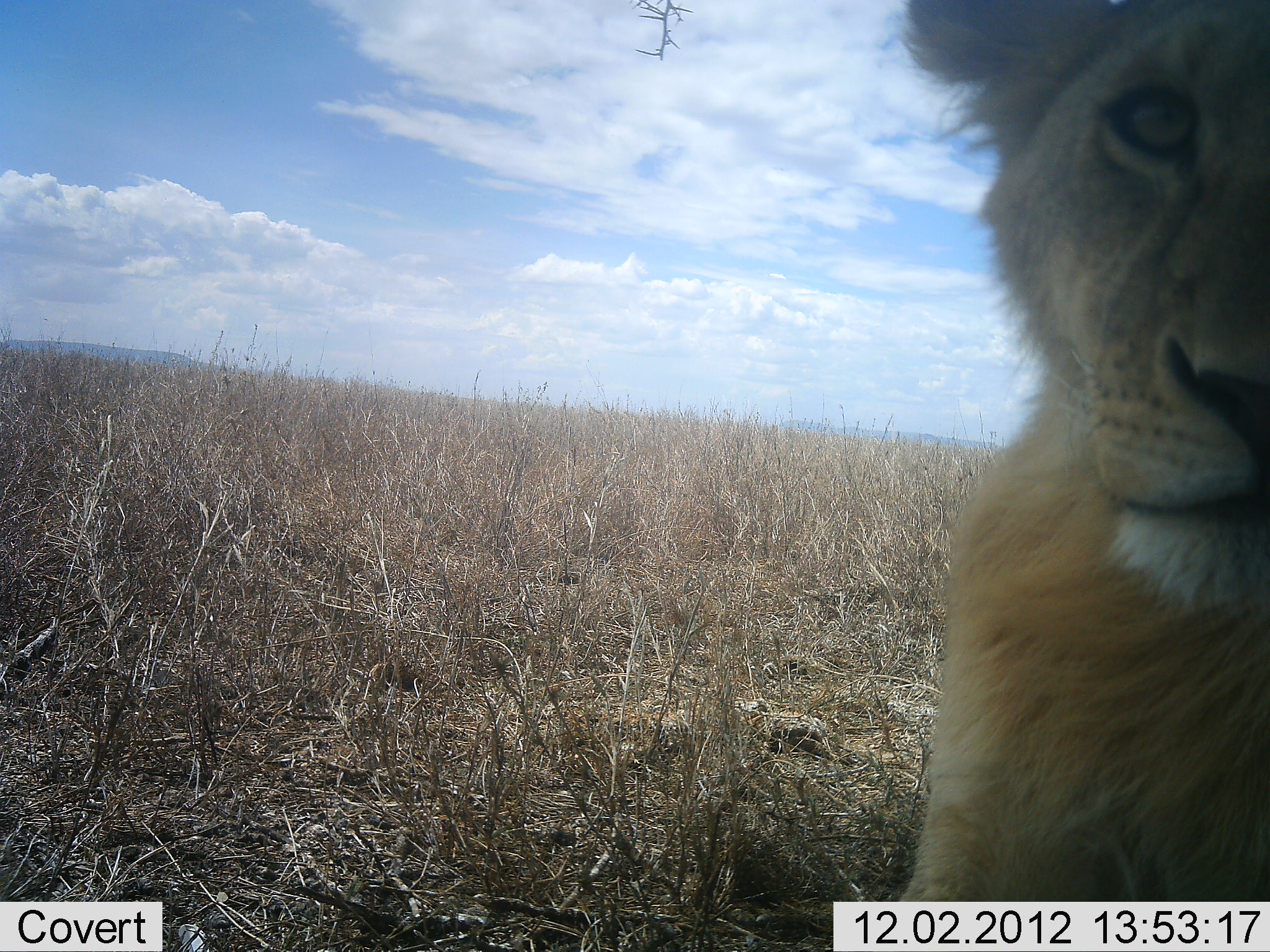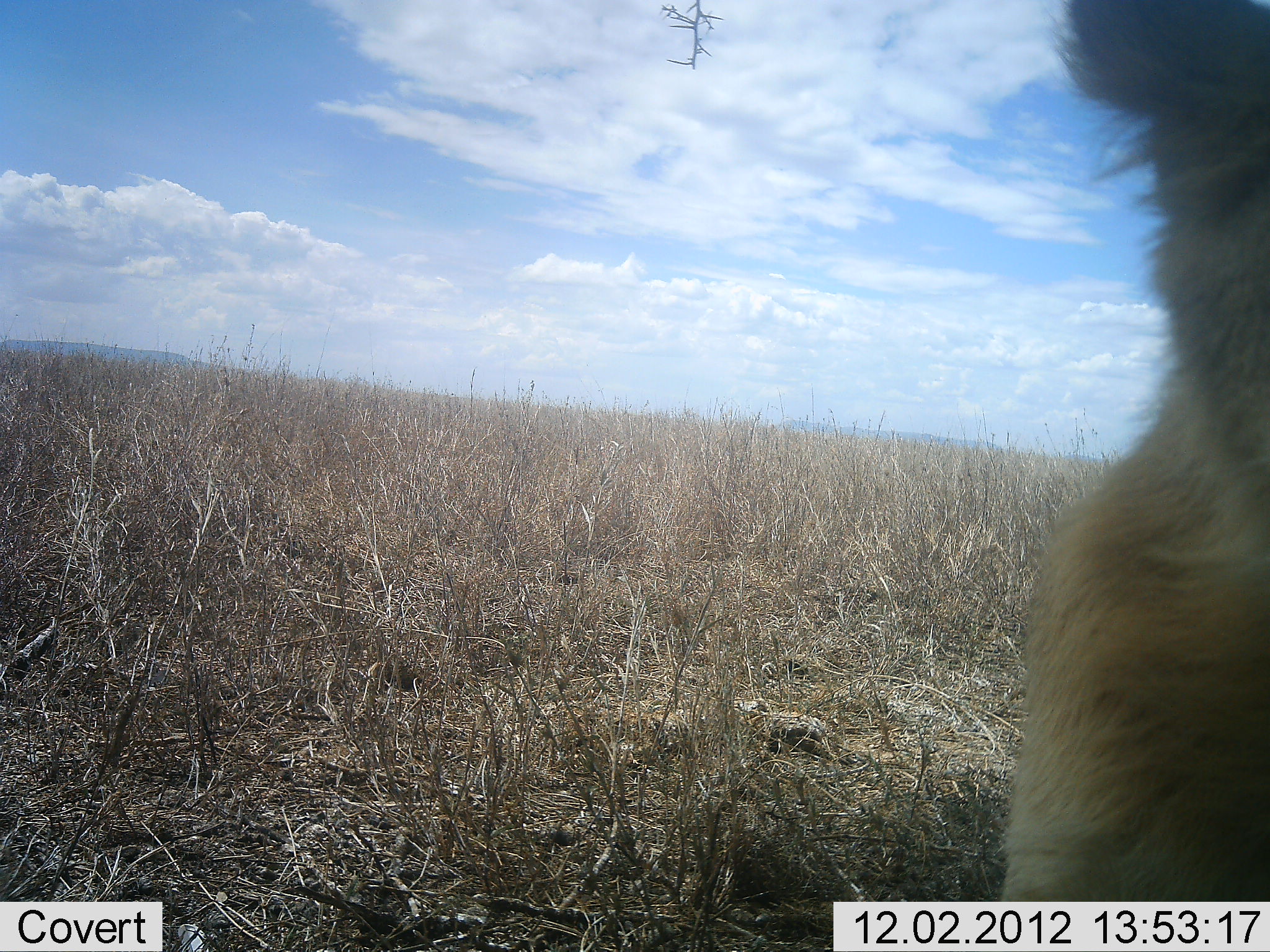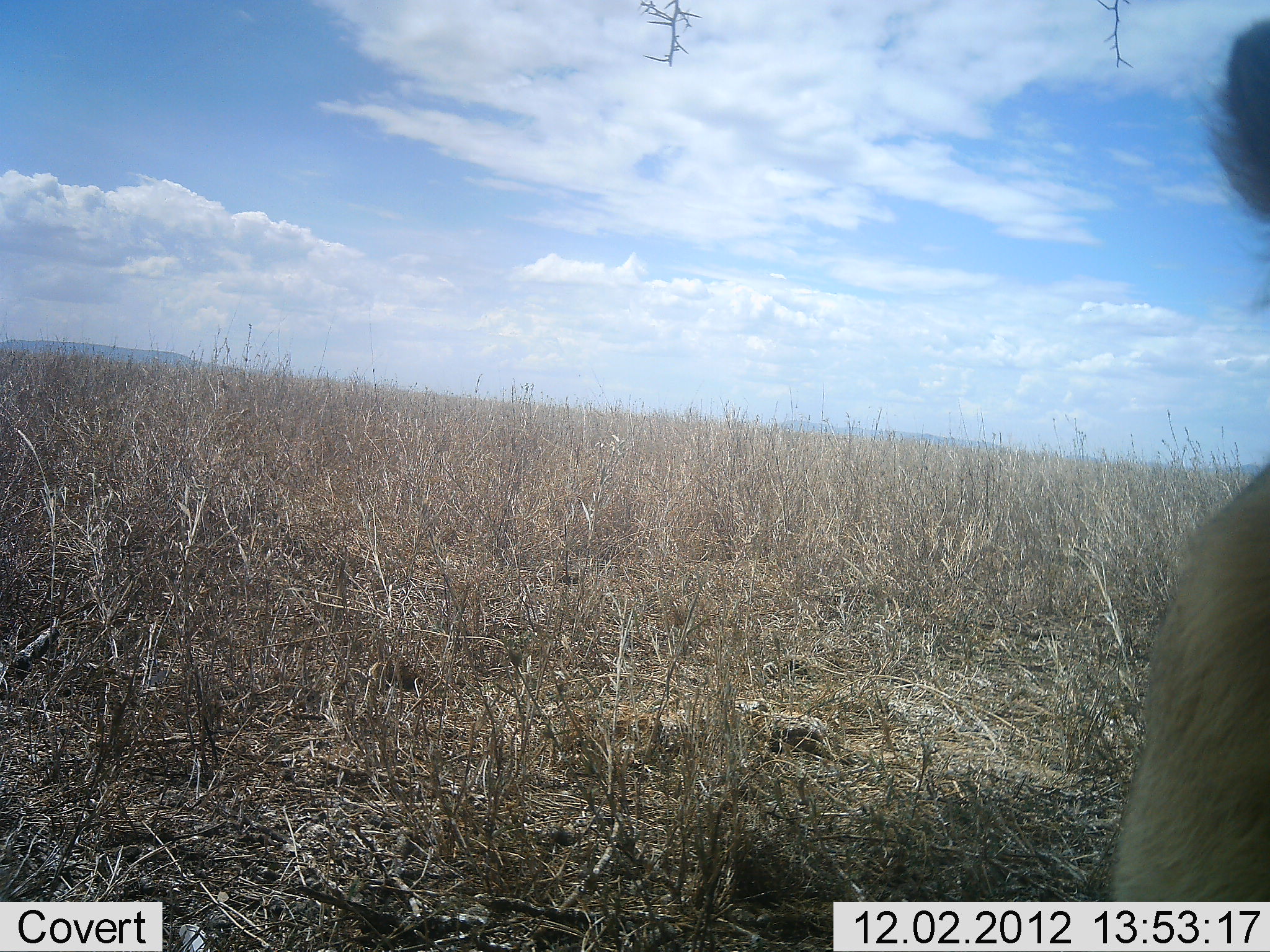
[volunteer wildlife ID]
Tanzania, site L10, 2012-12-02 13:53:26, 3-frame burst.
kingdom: Animalia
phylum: Chordata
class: Mammalia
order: Carnivora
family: Felidae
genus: Panthera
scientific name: Panthera leo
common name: lion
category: lionfemale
Lionfemale (lion) (Panthera leo), count 1. Behavior (volunteer vote fractions): standing 60%, resting 20%, moving 10%, interacting 20%. Young present (vote fraction): 10%. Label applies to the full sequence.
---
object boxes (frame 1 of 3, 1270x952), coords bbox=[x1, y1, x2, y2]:
animal: bbox=[887, 0, 1270, 952]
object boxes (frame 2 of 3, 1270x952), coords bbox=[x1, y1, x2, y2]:
animal: bbox=[999, 0, 1270, 952]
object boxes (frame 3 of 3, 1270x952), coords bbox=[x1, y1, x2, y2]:
animal: bbox=[1118, 14, 1270, 952]